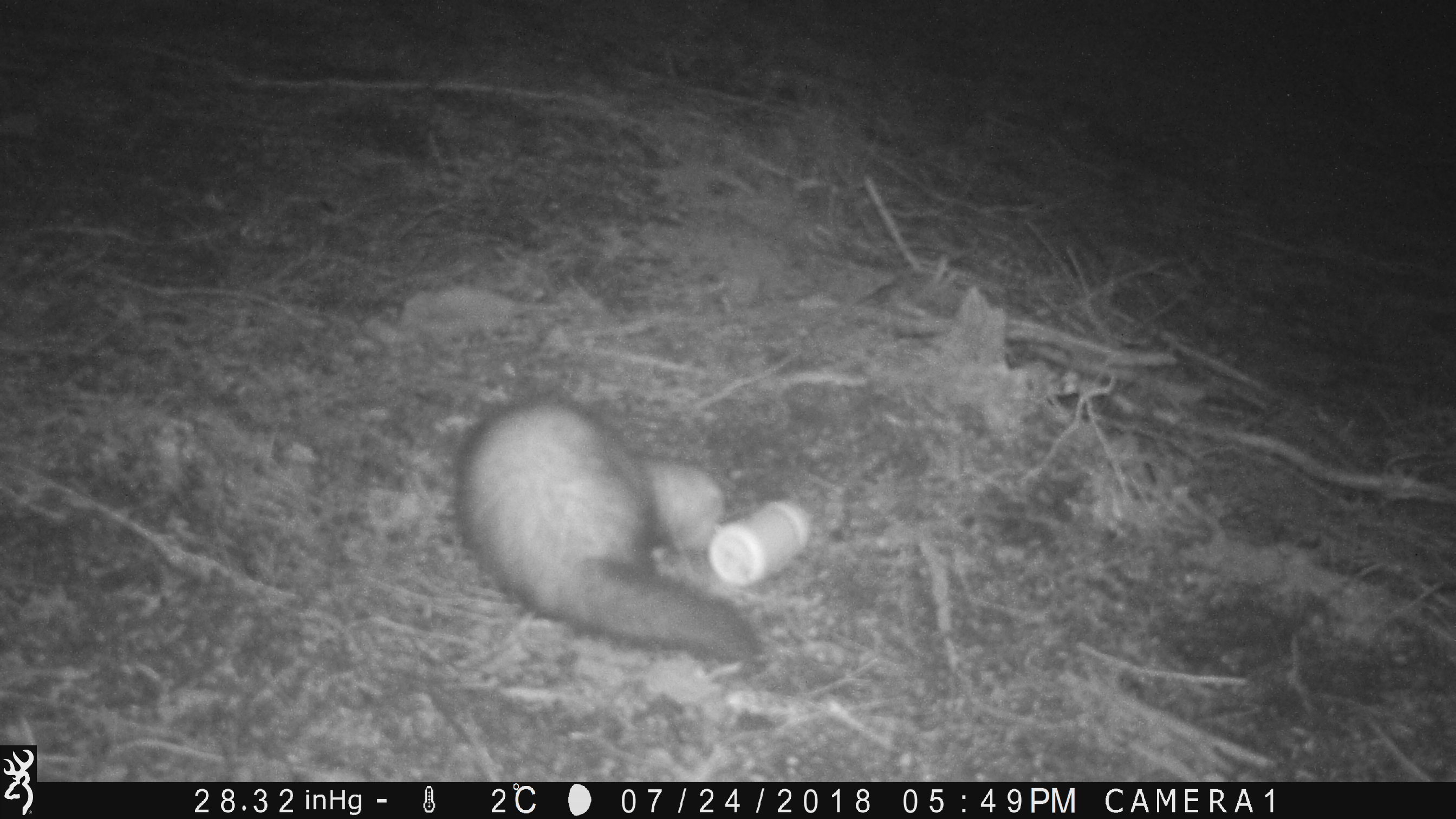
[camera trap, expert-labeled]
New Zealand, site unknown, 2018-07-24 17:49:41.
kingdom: Animalia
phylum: Chordata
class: Mammalia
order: Carnivora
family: Mustelidae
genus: Mustela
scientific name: Mustela furo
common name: ferret